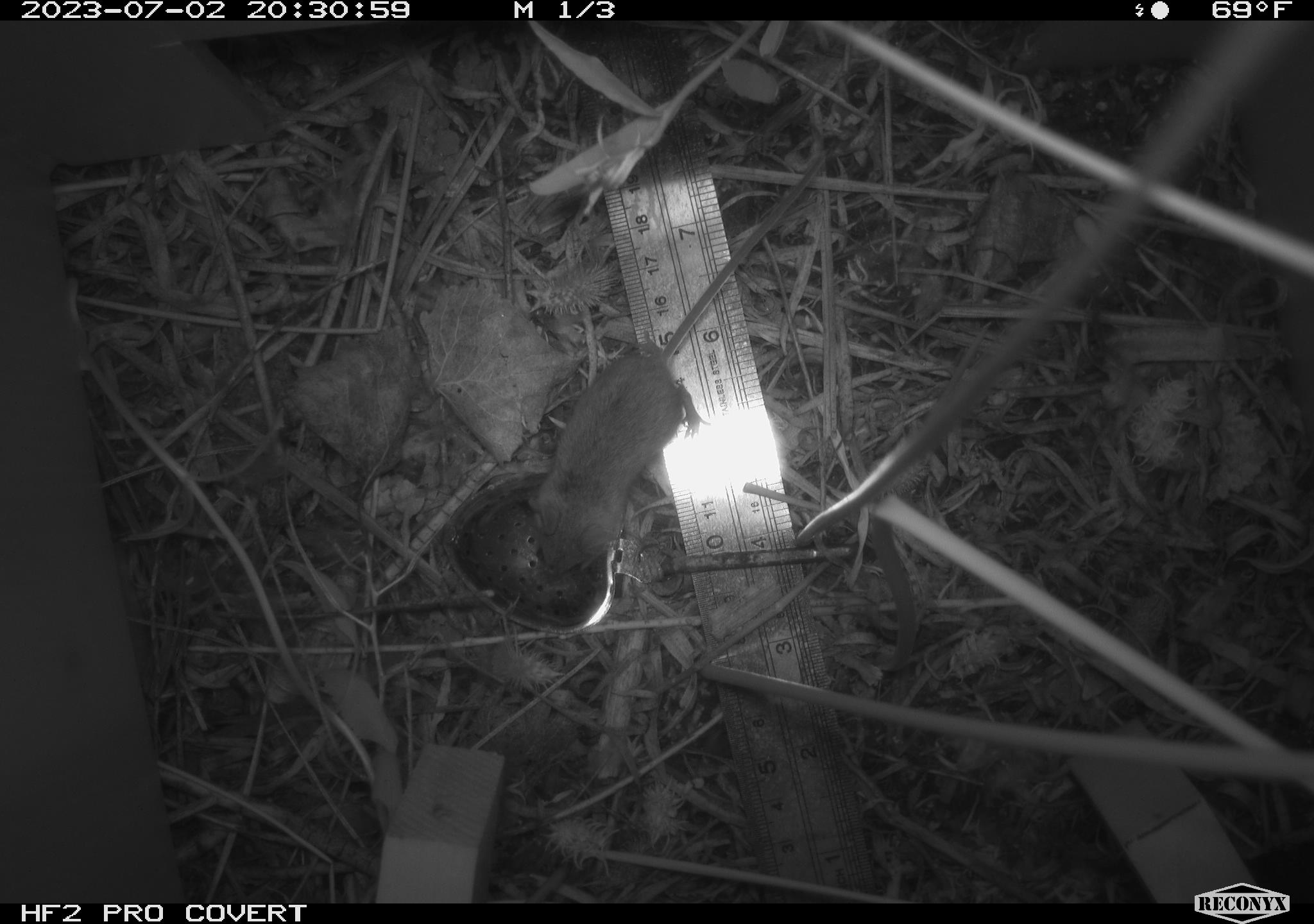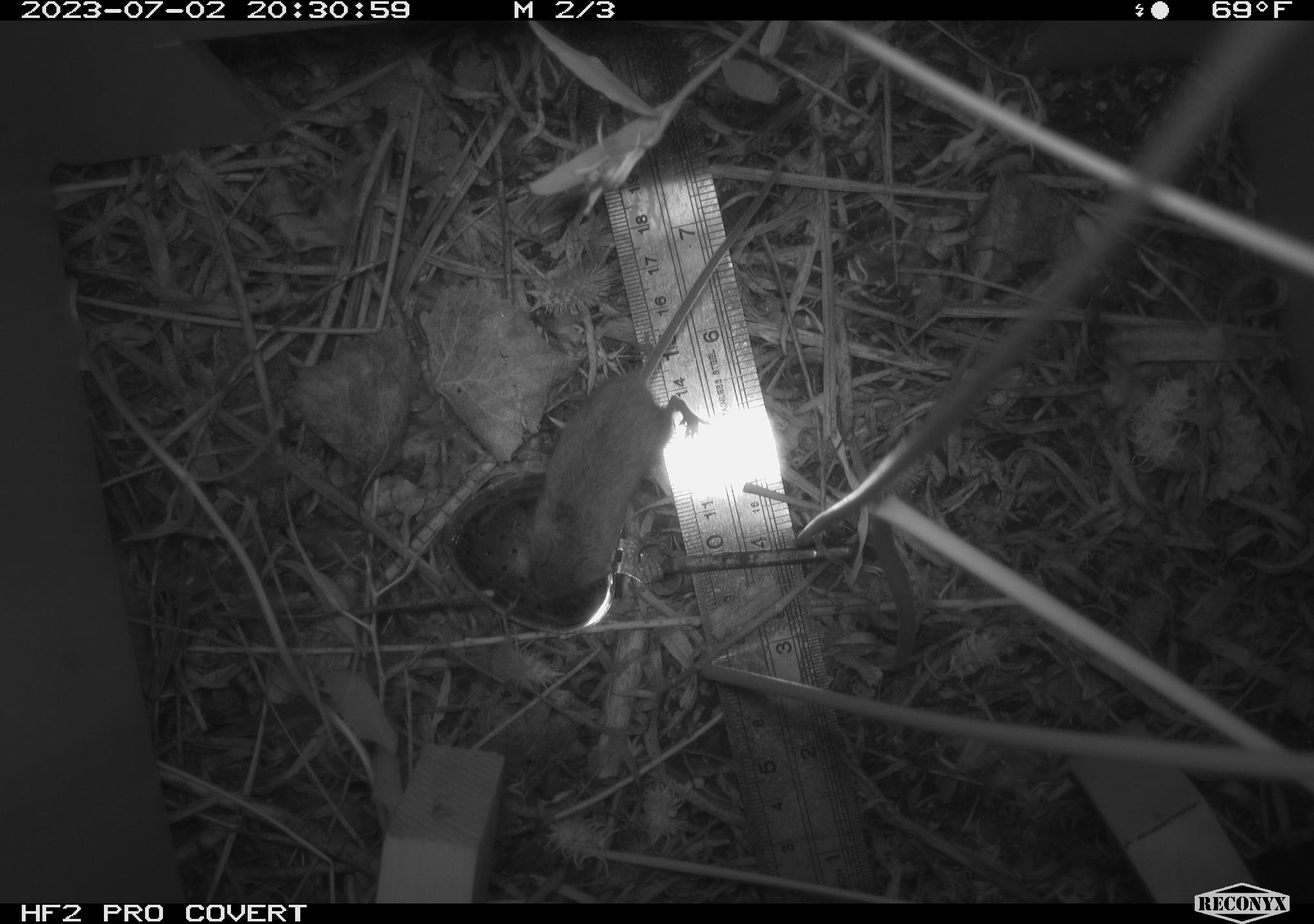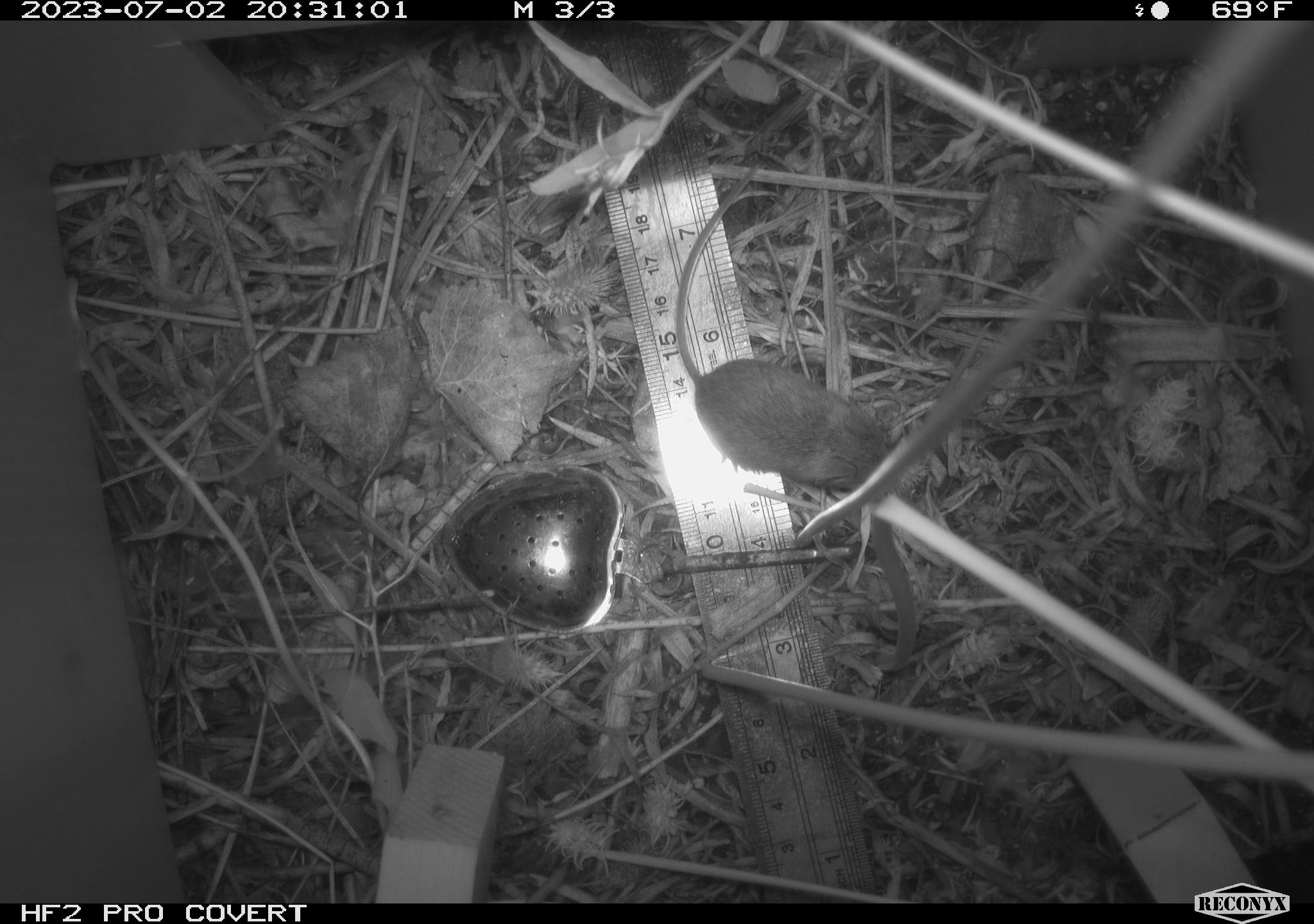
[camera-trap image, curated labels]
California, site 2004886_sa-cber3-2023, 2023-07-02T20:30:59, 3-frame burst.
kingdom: Animalia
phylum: Chordata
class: Mammalia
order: Rodentia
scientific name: Rodentia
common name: mouse species